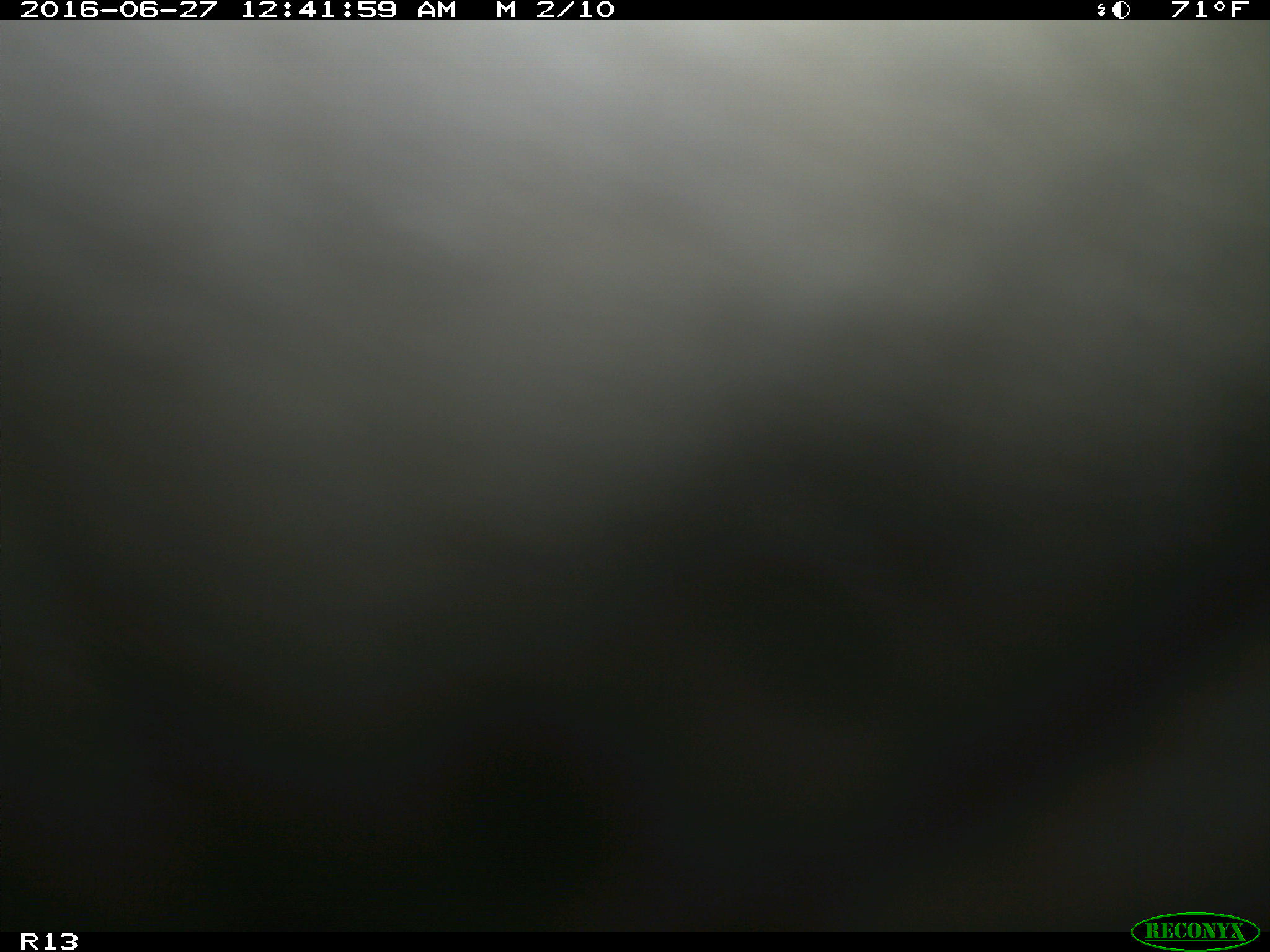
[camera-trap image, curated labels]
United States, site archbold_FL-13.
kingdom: Animalia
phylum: Chordata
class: Mammalia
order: Artiodactyla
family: Bovidae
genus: Bos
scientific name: Bos taurus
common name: domestic cow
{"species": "Bos taurus (domestic cow)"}